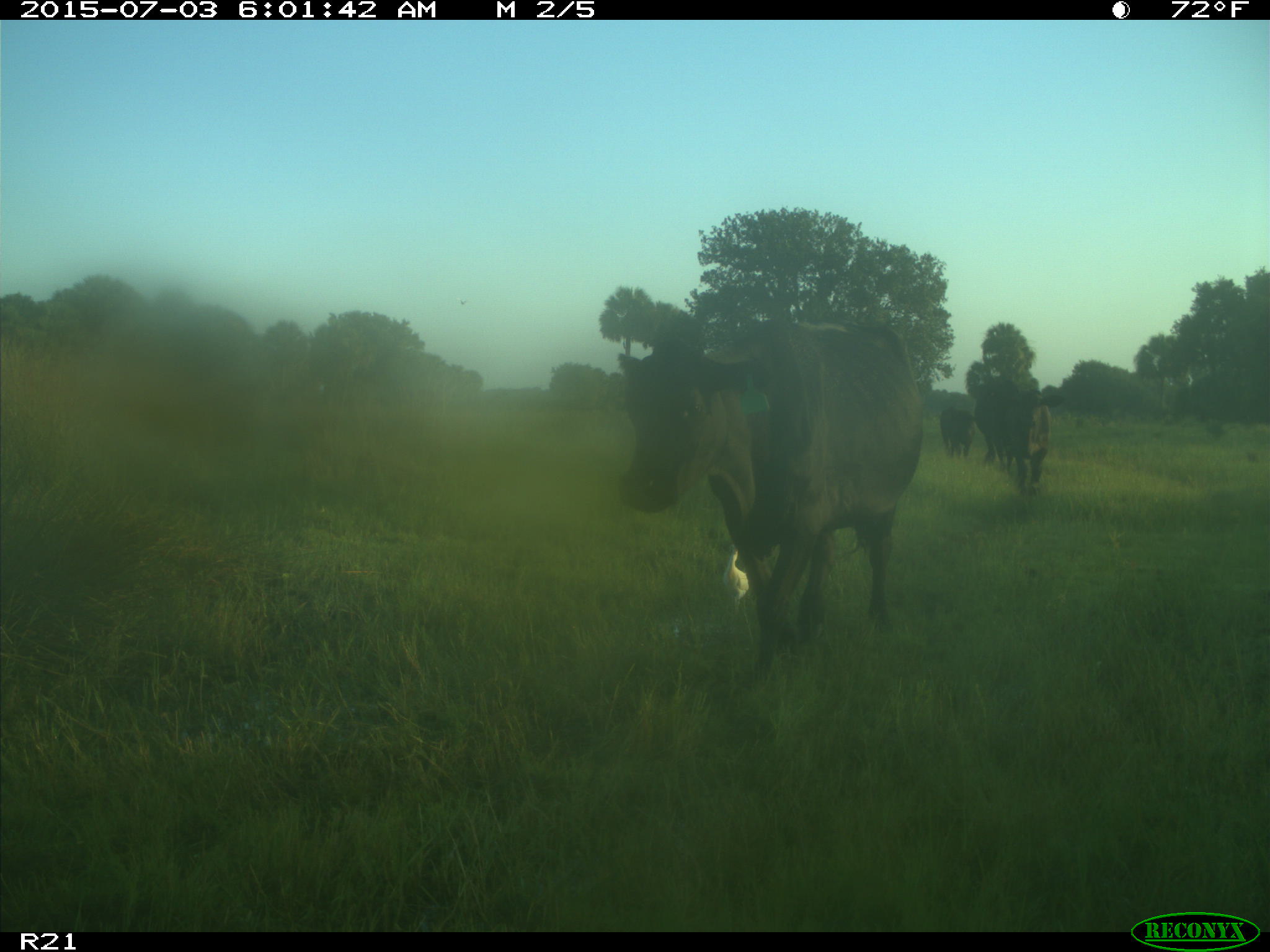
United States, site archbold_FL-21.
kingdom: Animalia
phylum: Chordata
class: Mammalia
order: Artiodactyla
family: Bovidae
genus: Bos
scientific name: Bos taurus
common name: domestic cow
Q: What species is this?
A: Bos taurus (domestic cow).